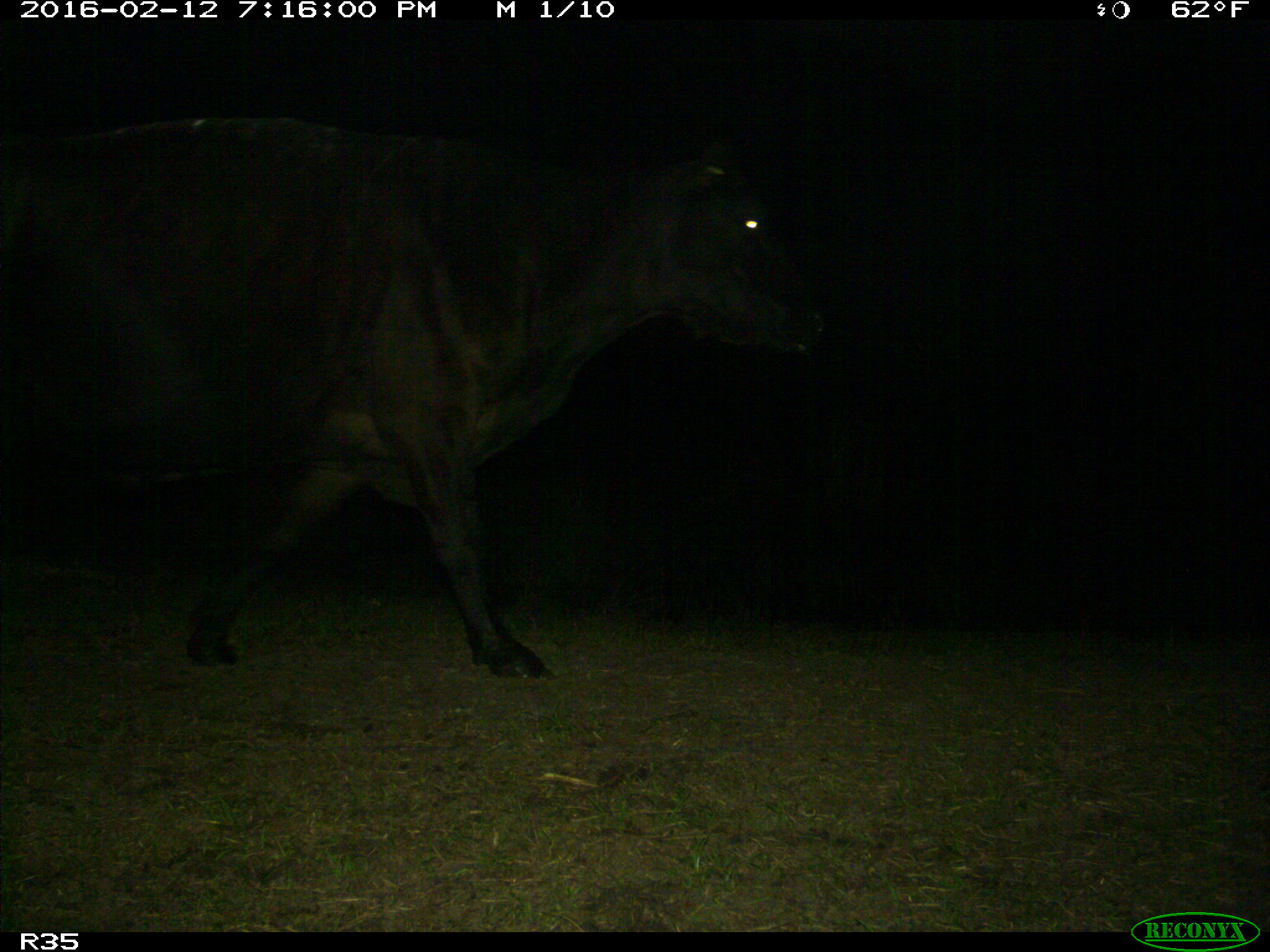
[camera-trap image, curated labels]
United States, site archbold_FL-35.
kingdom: Animalia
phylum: Chordata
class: Mammalia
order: Artiodactyla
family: Bovidae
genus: Bos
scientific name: Bos taurus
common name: domestic cow